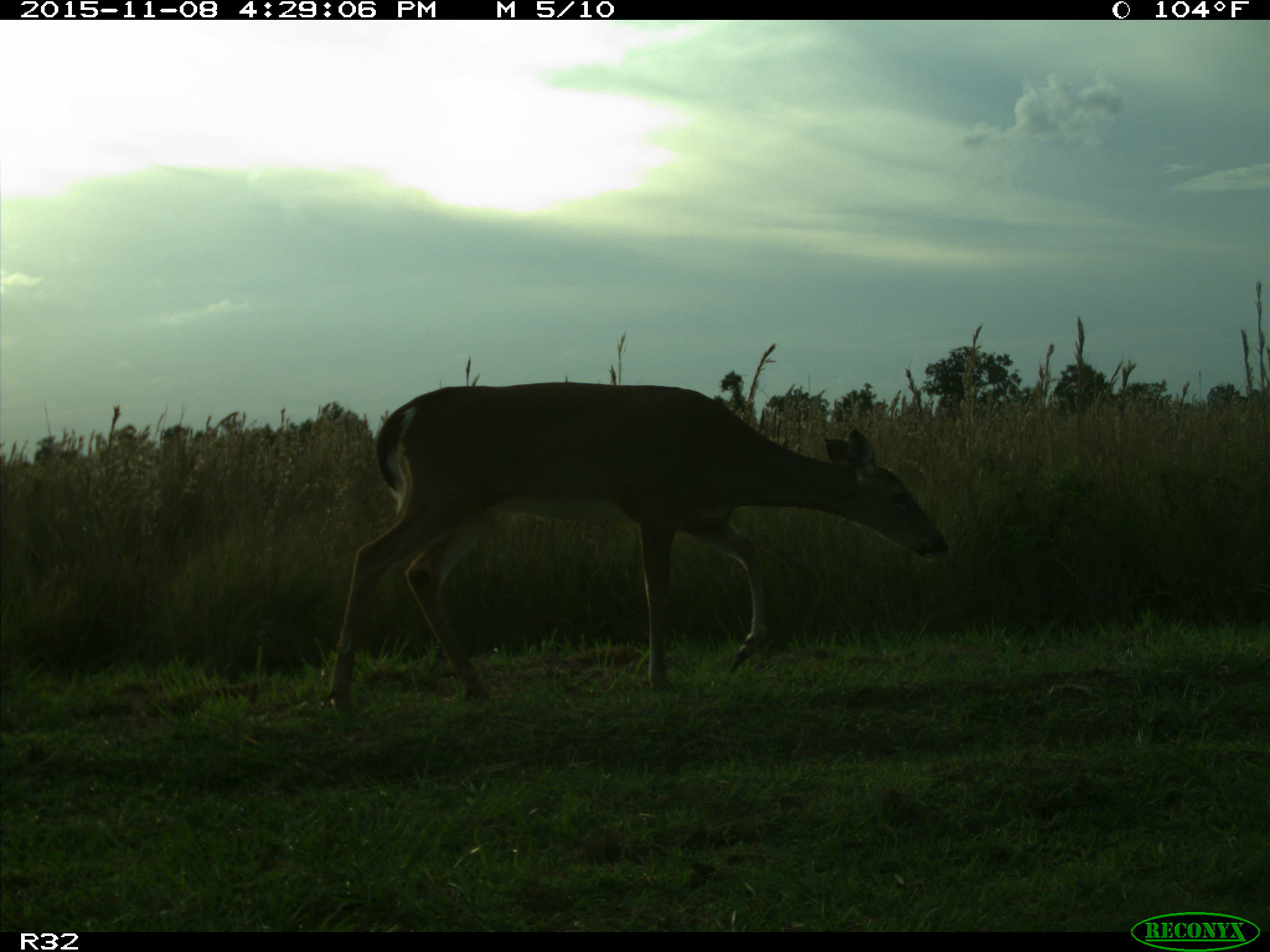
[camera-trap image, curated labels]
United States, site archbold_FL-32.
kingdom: Animalia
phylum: Chordata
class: Mammalia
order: Artiodactyla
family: Cervidae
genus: Odocoileus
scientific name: Odocoileus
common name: deer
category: unidentified deer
Unidentified deer (deer) (Odocoileus).